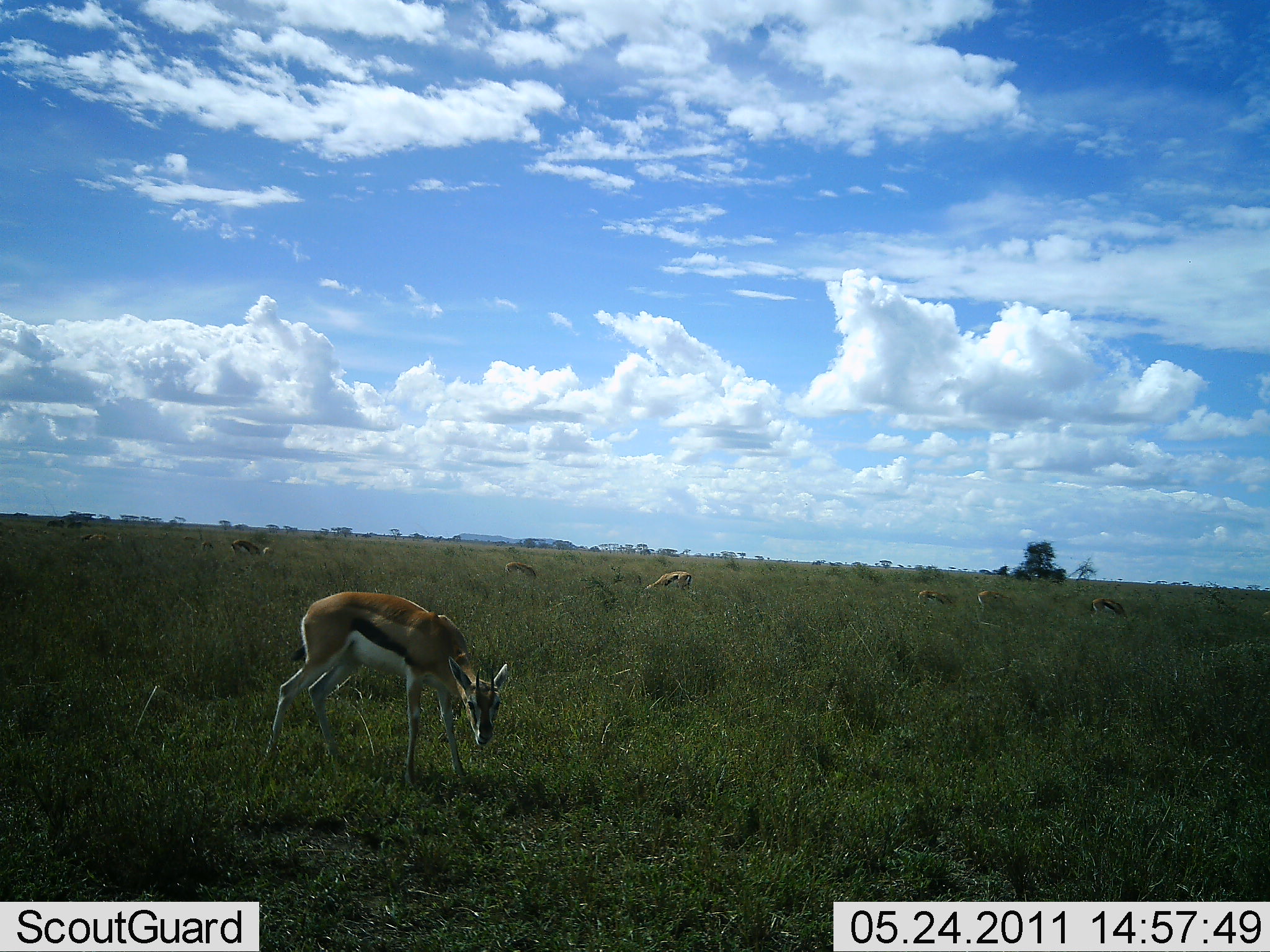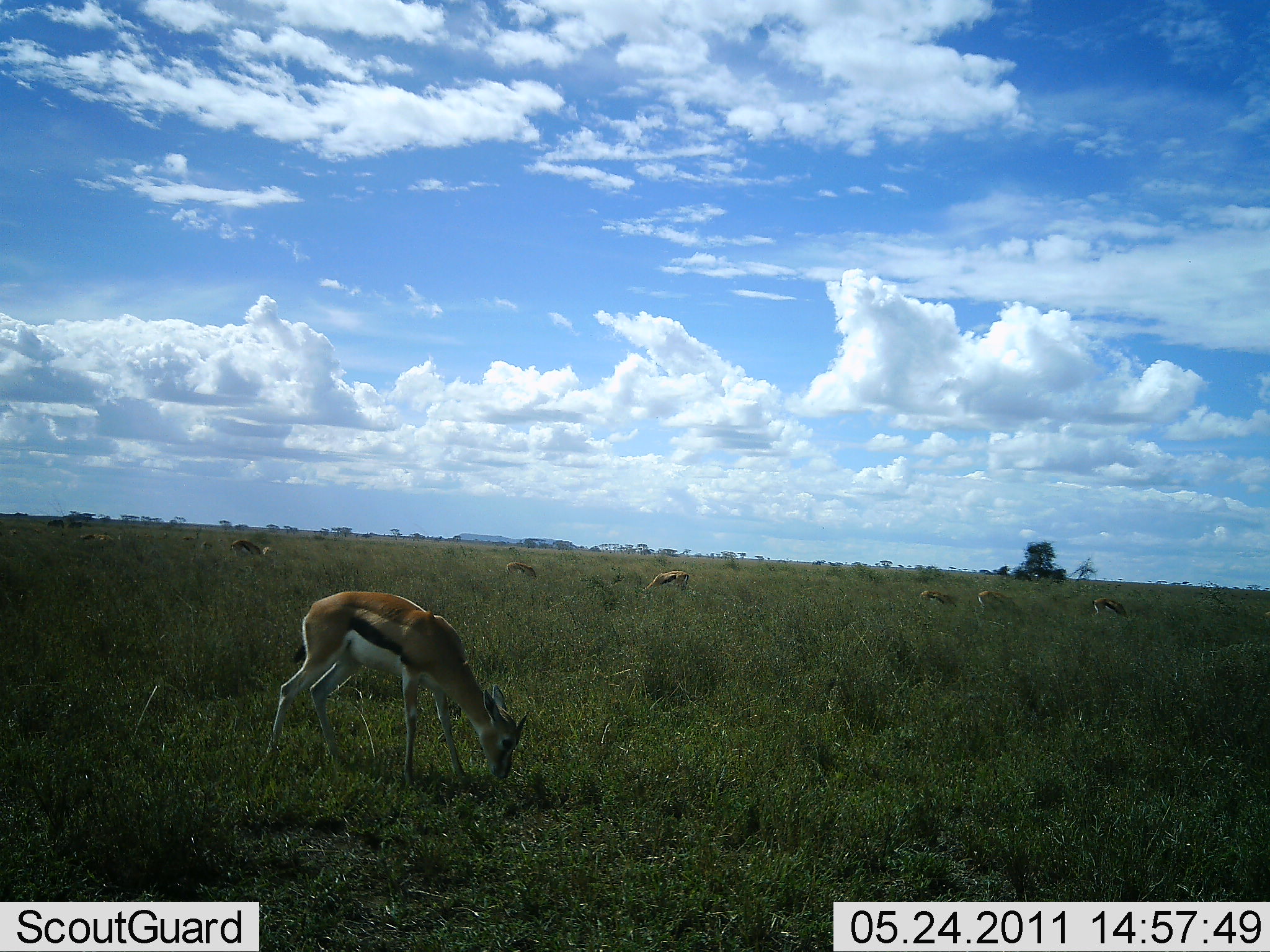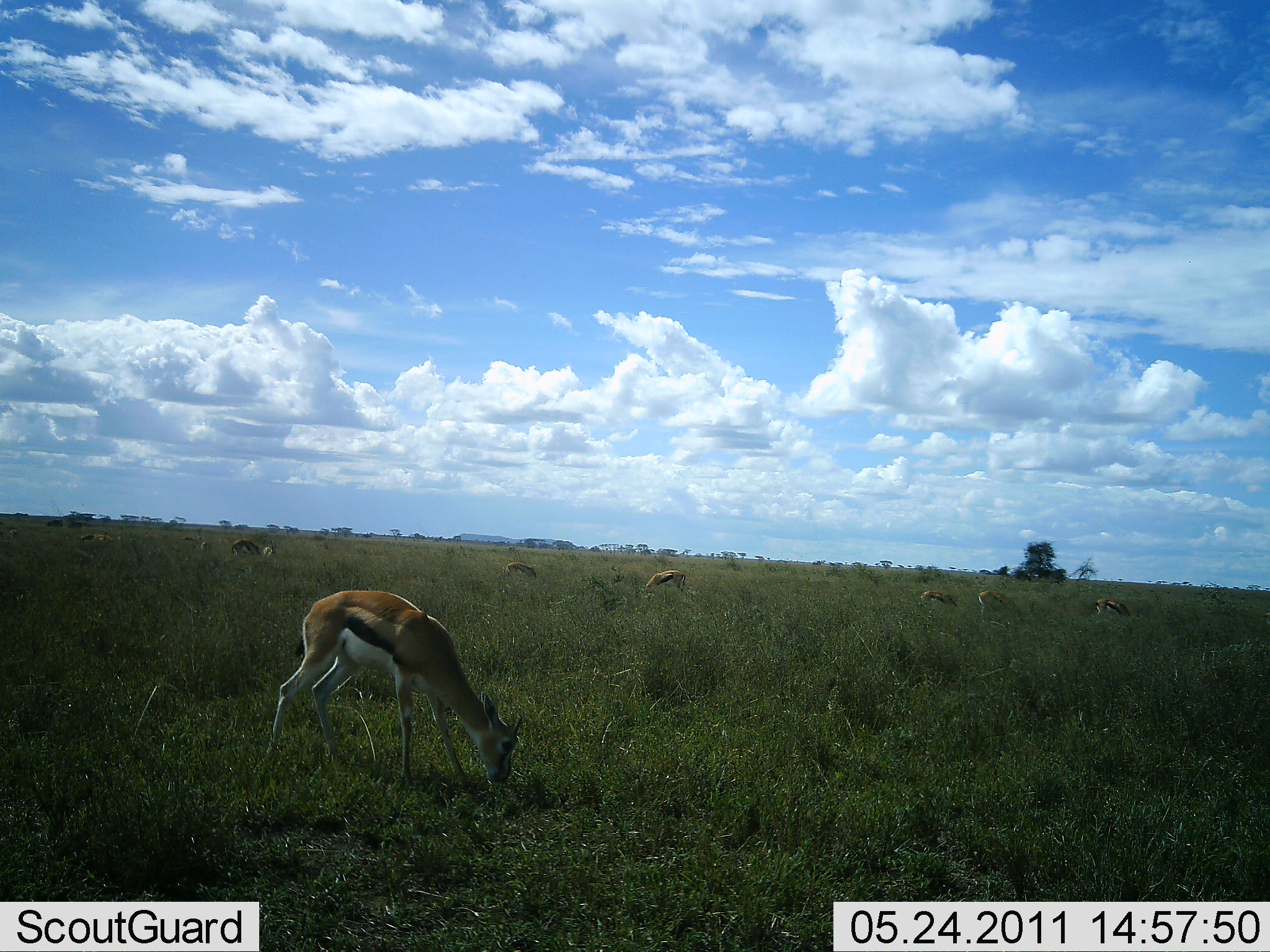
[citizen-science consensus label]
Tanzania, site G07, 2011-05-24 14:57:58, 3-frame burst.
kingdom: Animalia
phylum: Chordata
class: Mammalia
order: Artiodactyla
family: Bovidae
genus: Eudorcas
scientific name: Eudorcas thomsonii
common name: thomson's gazelle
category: gazellethomsons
Gazellethomsons (thomson's gazelle) (Eudorcas thomsonii), count 7. Behavior (volunteer vote fractions): standing 10%, resting 0%, moving 0%, interacting 0%. Young present (vote fraction): 10%. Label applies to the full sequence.